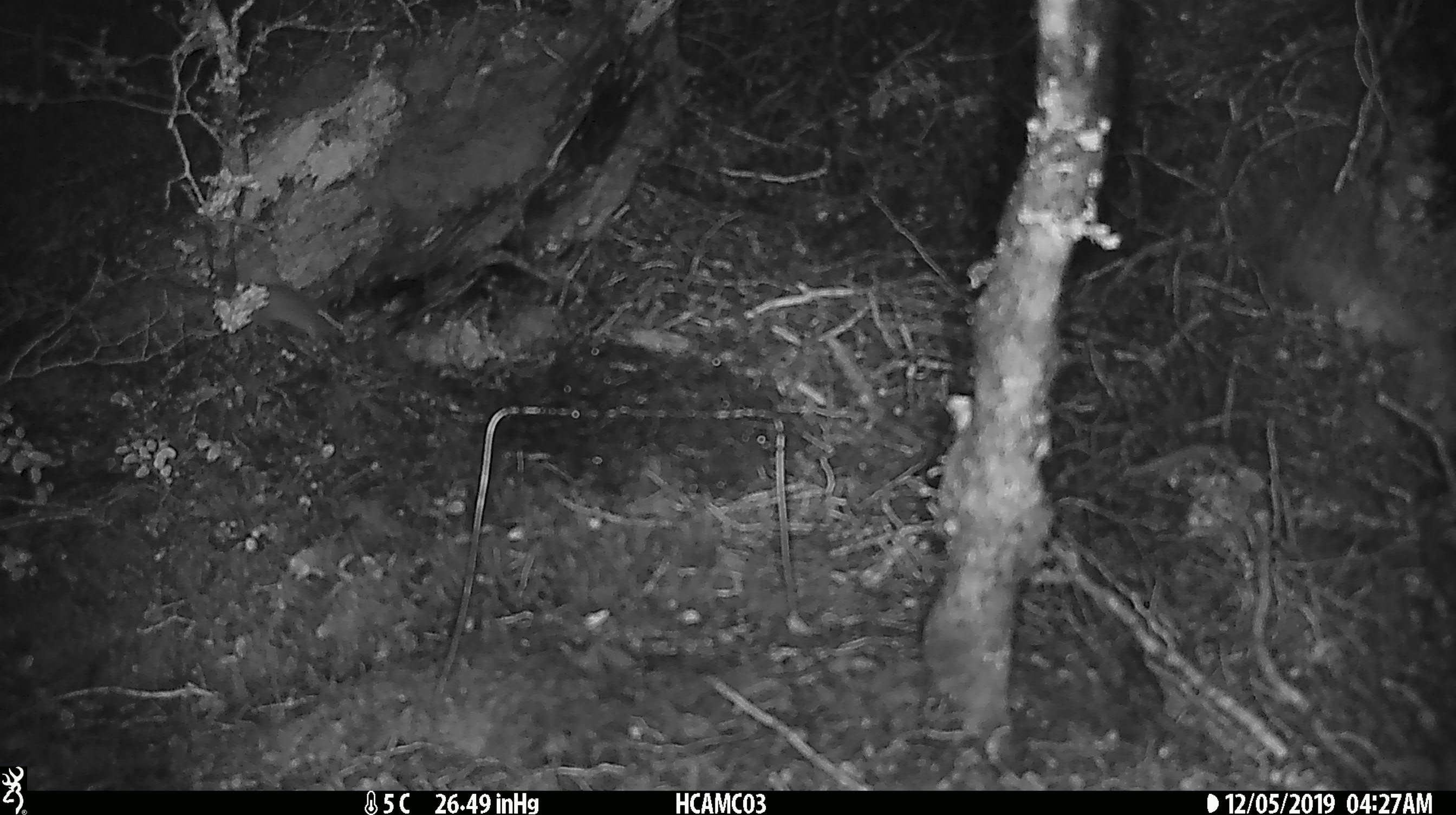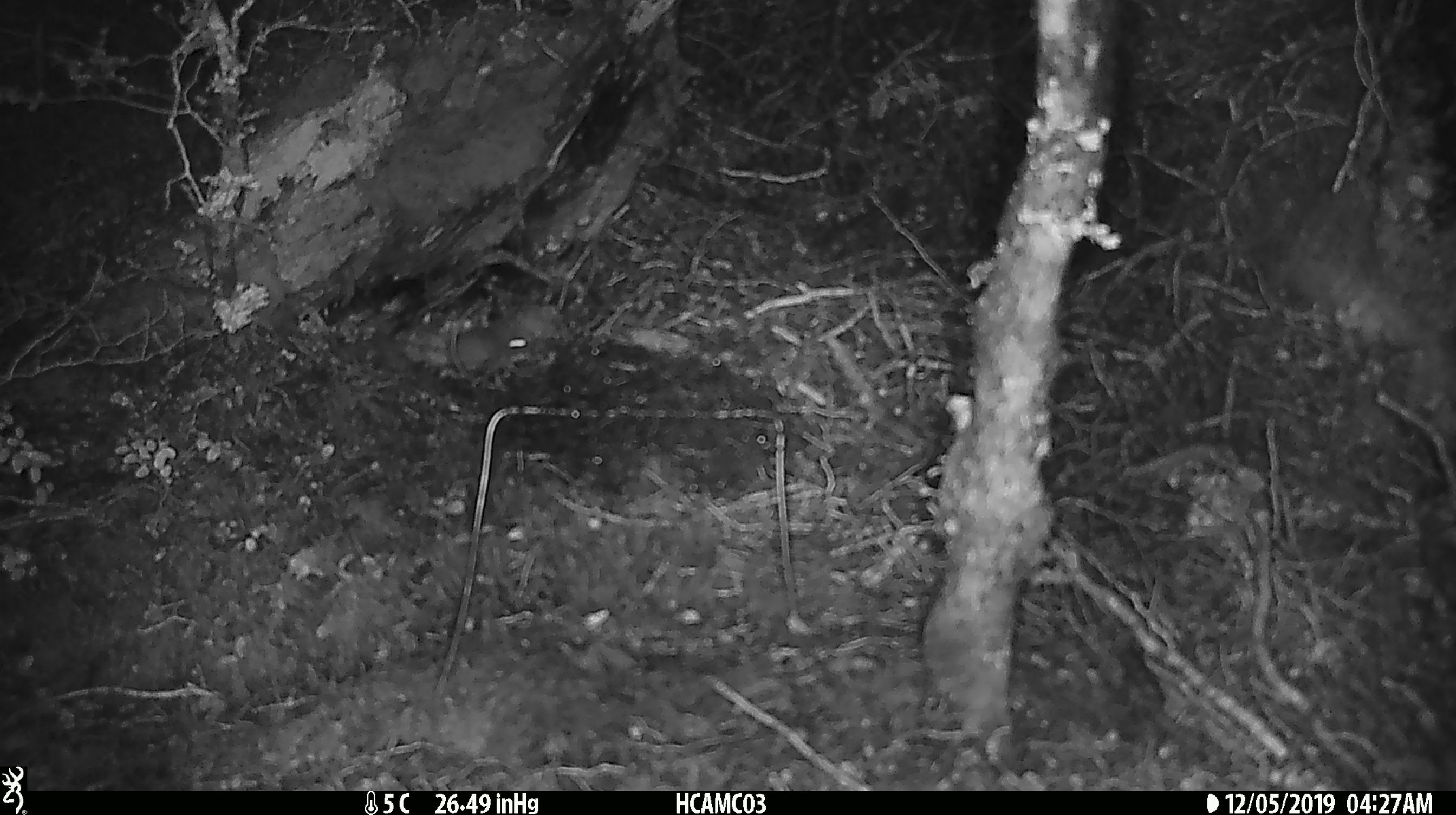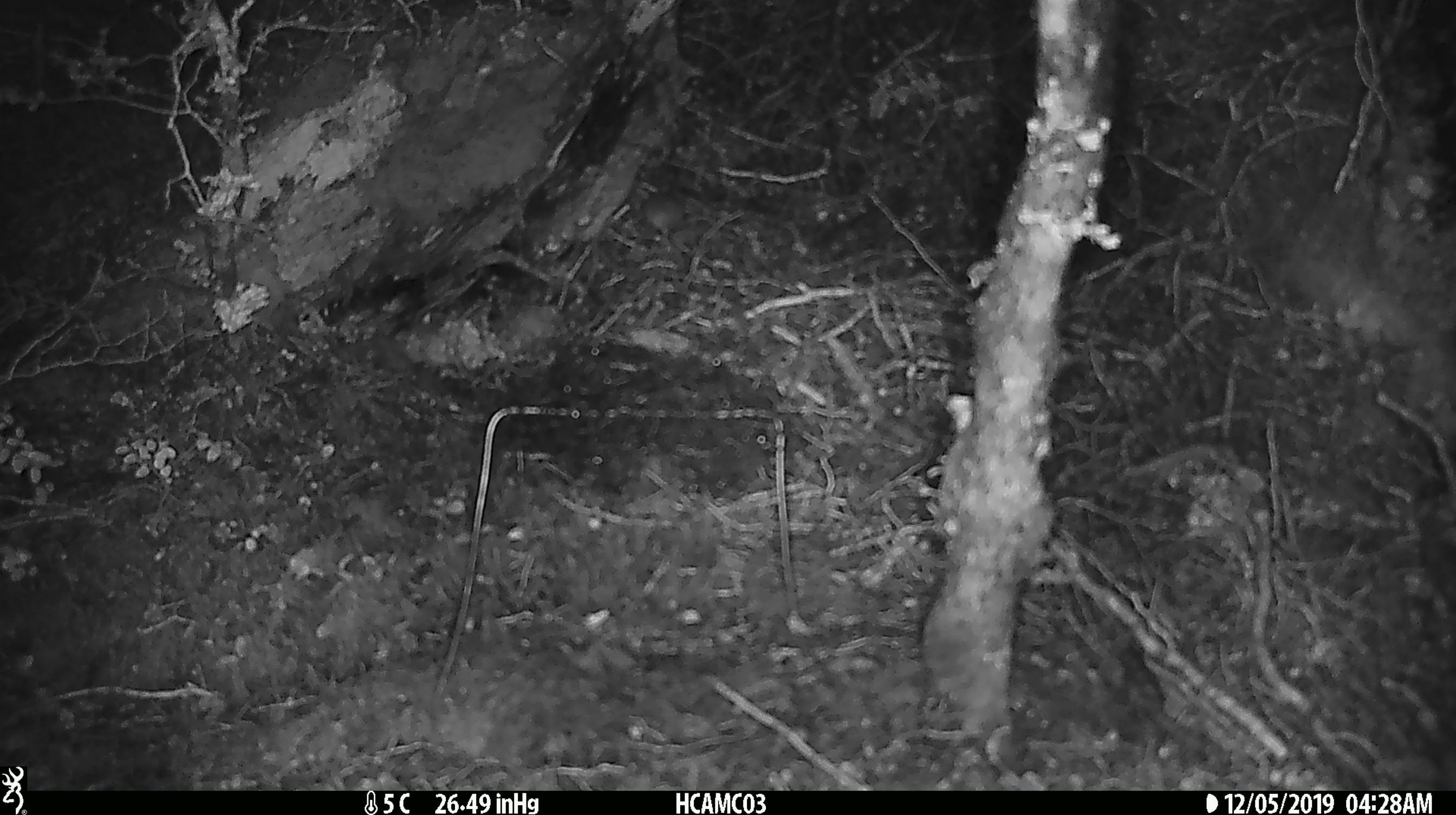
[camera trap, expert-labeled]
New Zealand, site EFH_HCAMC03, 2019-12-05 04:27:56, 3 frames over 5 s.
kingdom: Animalia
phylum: Chordata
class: Mammalia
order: Rodentia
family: Muridae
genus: Mus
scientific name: Mus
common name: mouse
Mouse (Mus).